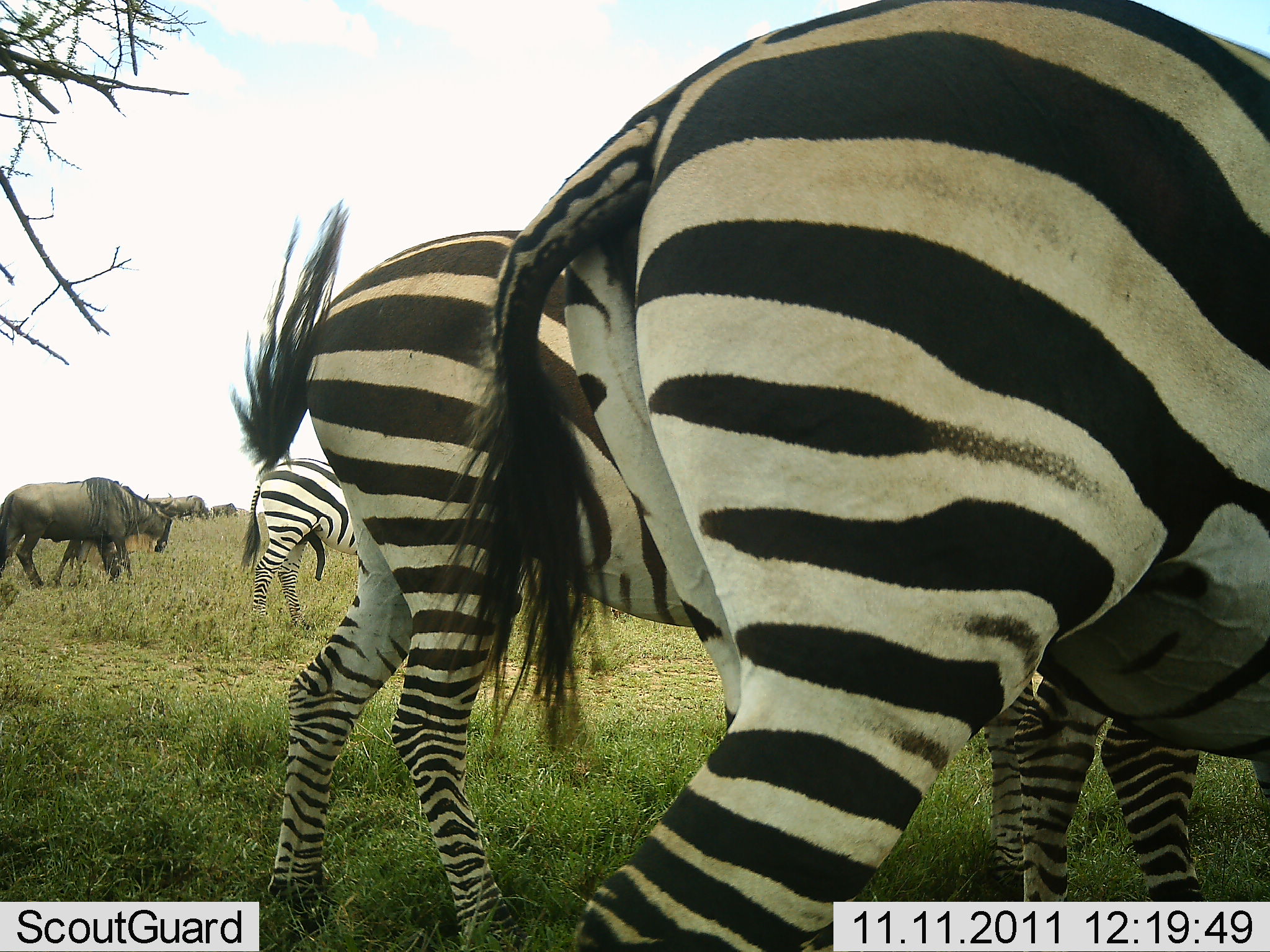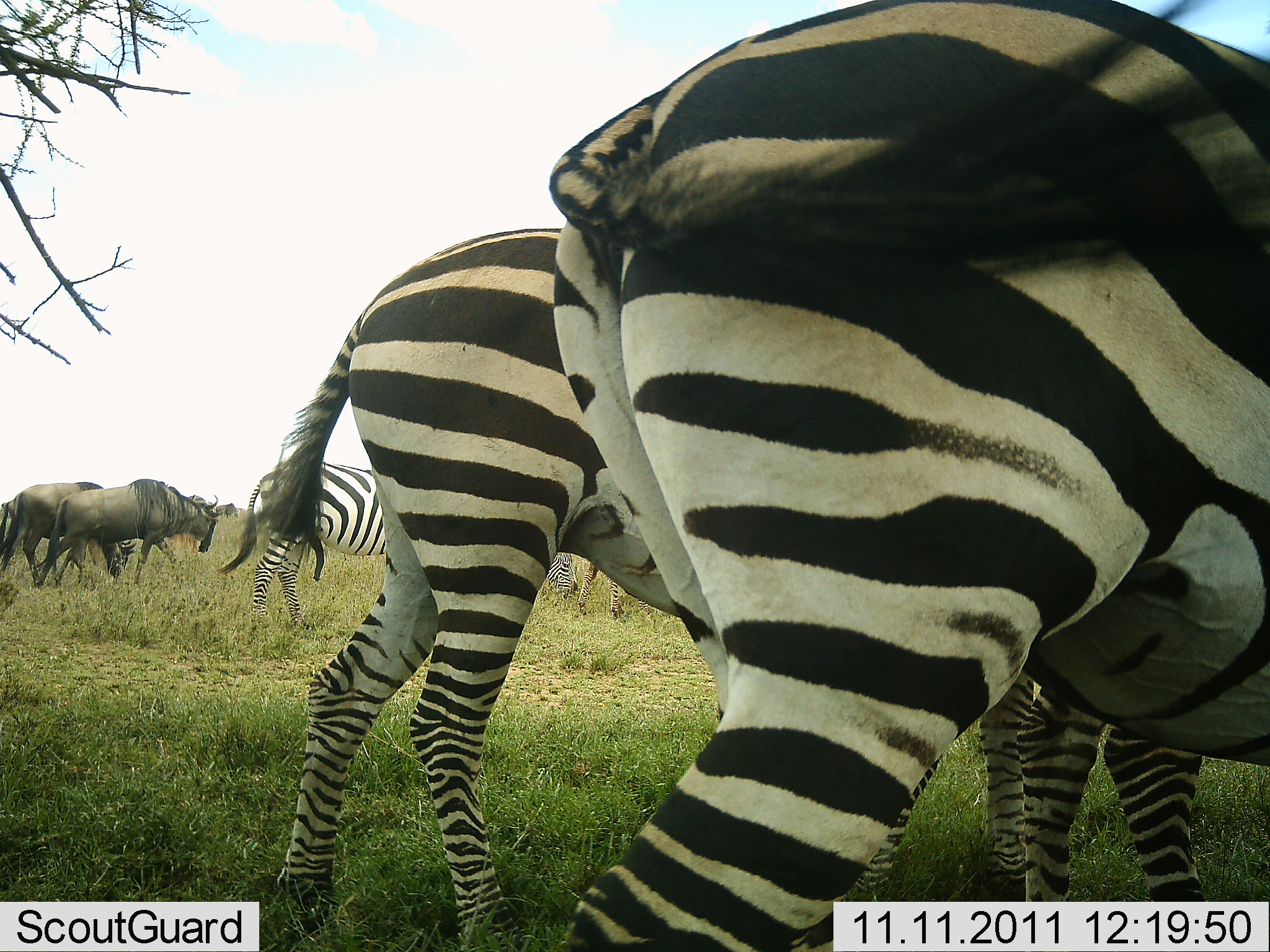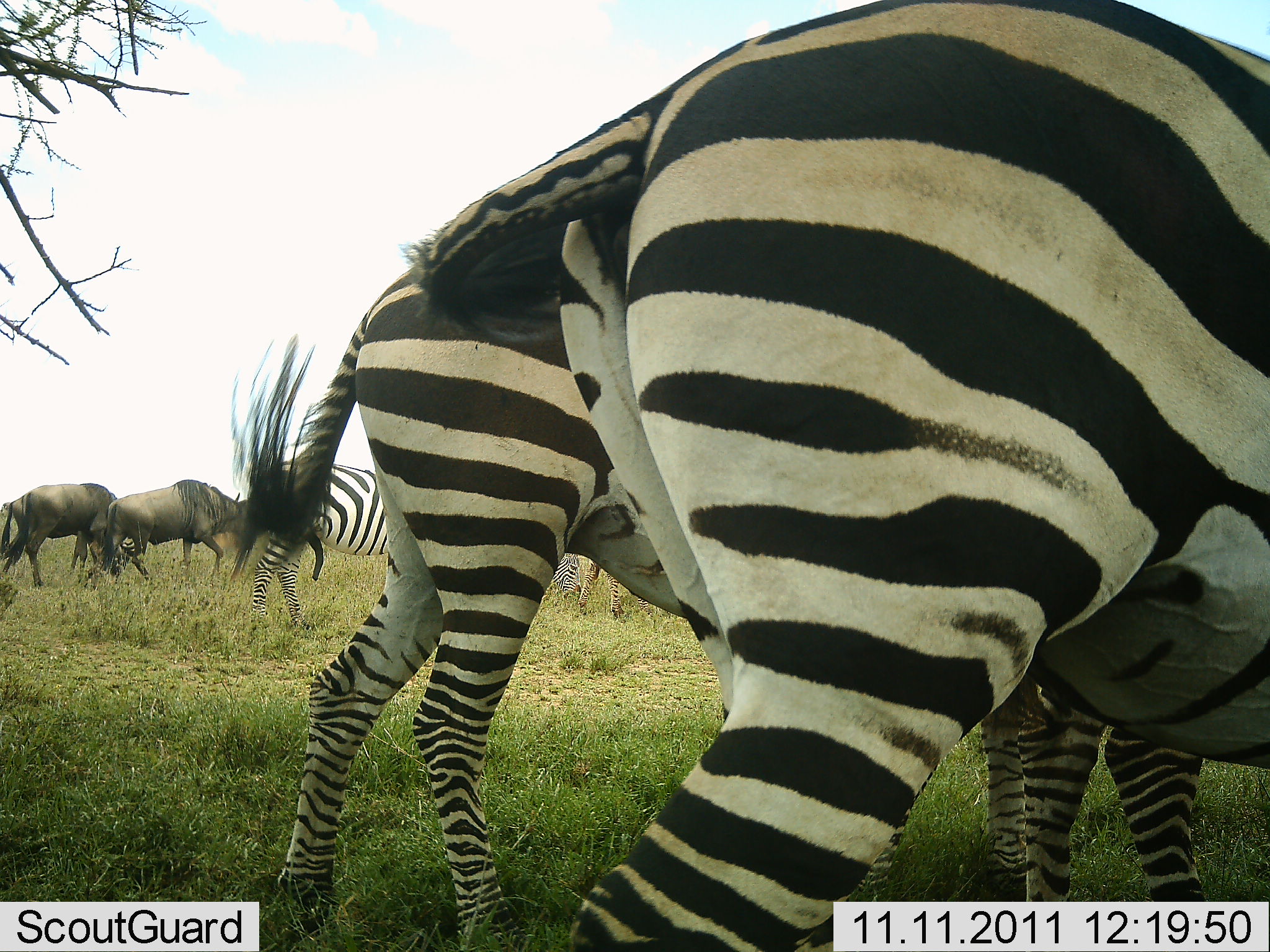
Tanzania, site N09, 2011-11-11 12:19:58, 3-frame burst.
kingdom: Animalia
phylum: Chordata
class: Mammalia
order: Artiodactyla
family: Bovidae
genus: Connochaetes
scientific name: Connochaetes taurinus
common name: blue wildebeest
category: wildebeest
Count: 4.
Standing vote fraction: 40%.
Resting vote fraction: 0%.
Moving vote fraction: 80%.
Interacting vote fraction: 0%.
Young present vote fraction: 0%.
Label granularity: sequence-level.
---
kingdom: Animalia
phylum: Chordata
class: Mammalia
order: Perissodactyla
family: Equidae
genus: Equus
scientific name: Equus quagga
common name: plains zebra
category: zebra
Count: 3.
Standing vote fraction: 60%.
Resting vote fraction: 0%.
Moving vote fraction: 13%.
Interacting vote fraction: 7%.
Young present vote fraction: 0%.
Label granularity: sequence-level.